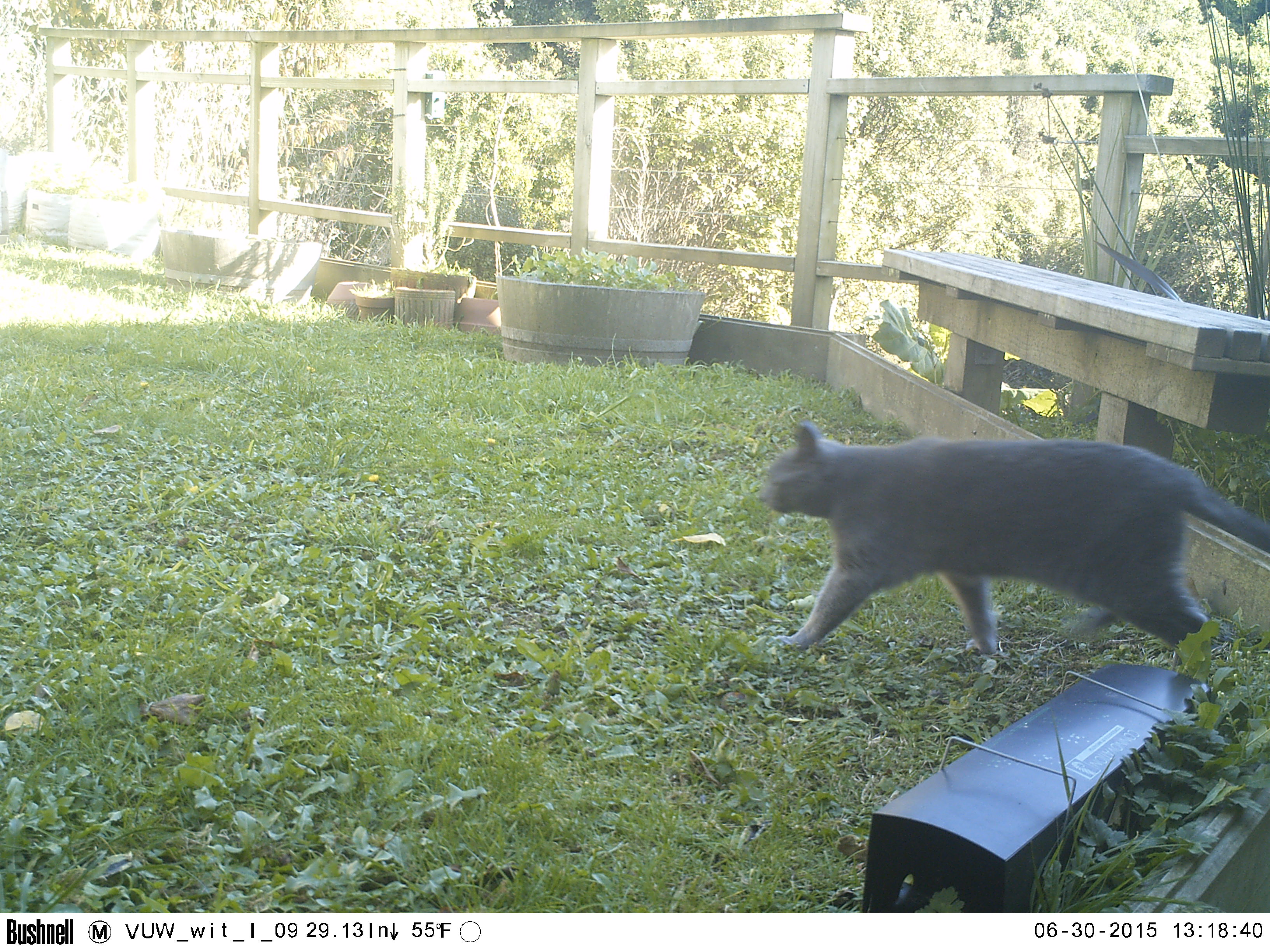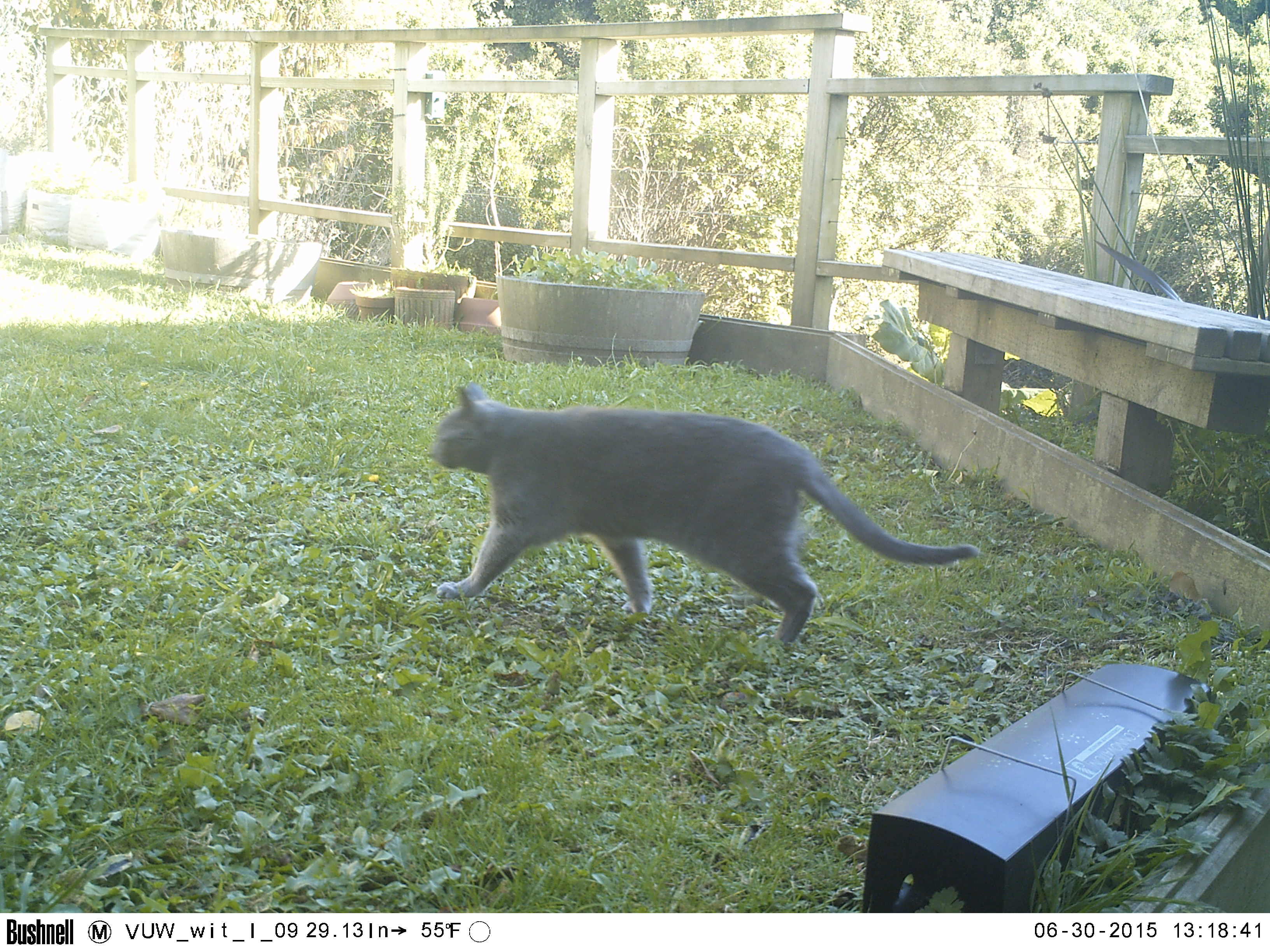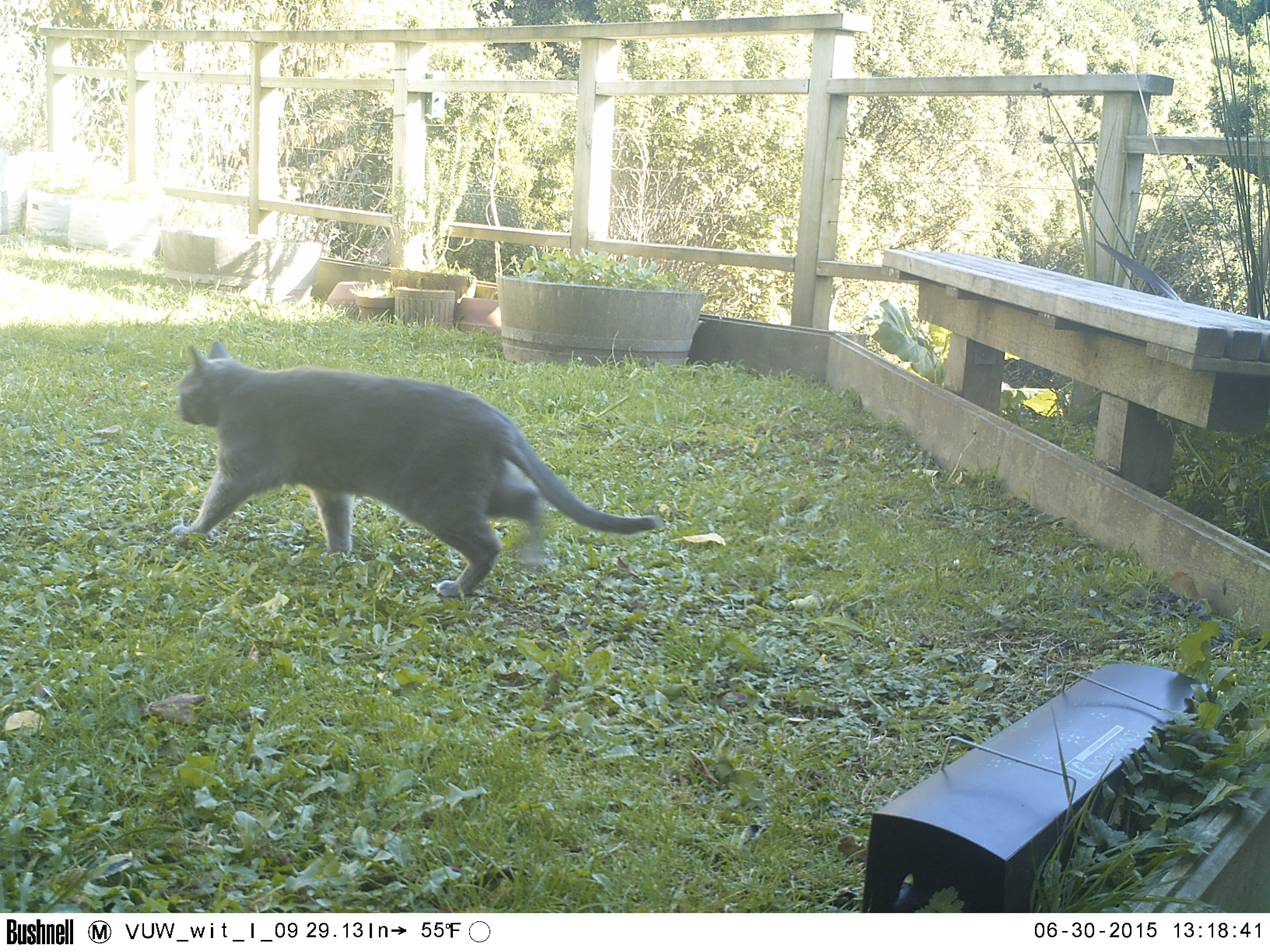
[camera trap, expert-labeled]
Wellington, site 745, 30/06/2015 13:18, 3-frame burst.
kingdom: Animalia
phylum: Chordata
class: Mammalia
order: Carnivora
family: Felidae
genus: Felis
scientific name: Felis catus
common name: cat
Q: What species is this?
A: Cat (Felis catus).